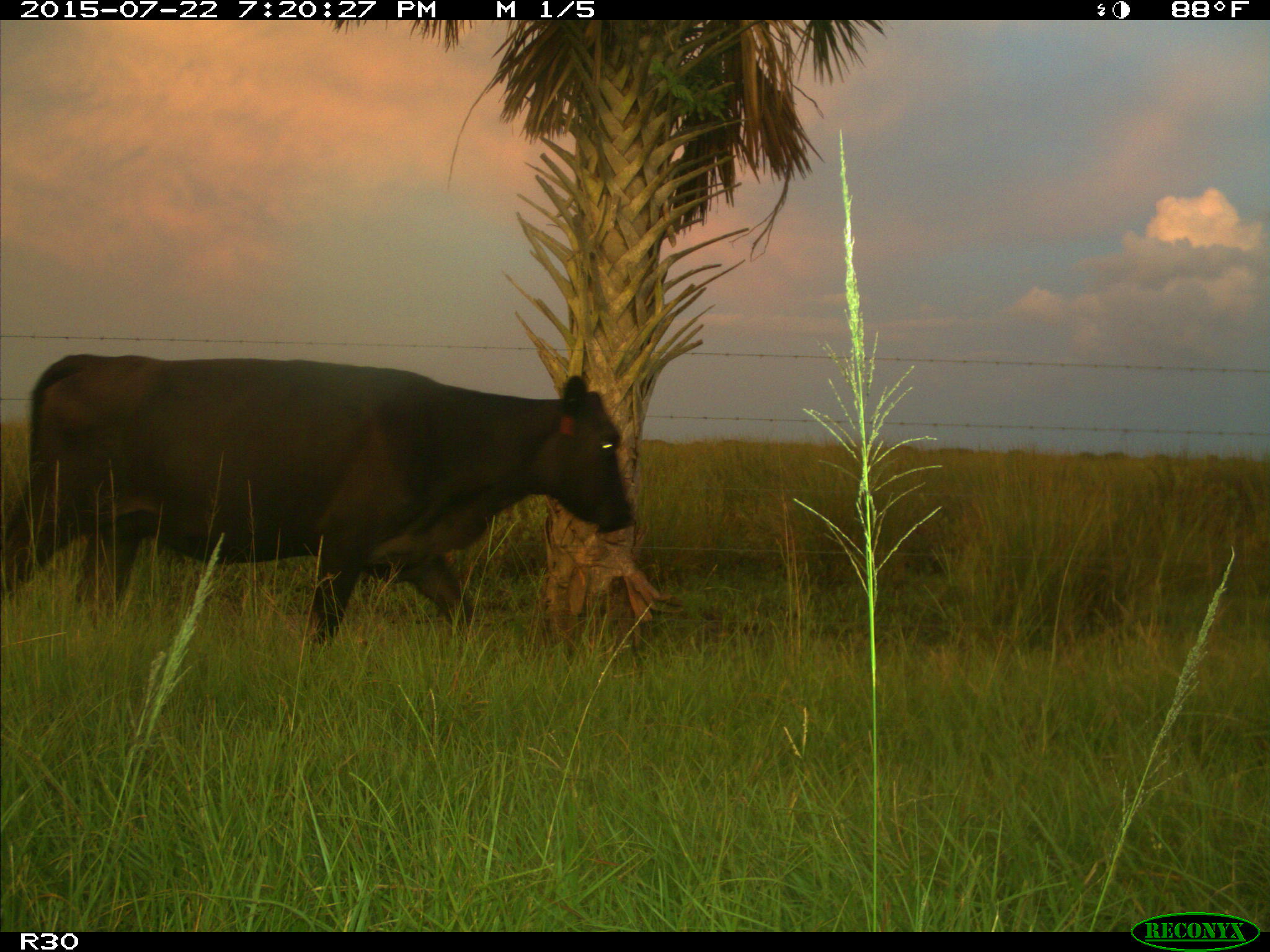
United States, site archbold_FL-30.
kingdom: Animalia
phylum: Chordata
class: Mammalia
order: Artiodactyla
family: Bovidae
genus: Bos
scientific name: Bos taurus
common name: domestic cow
Bos taurus (domestic cow).